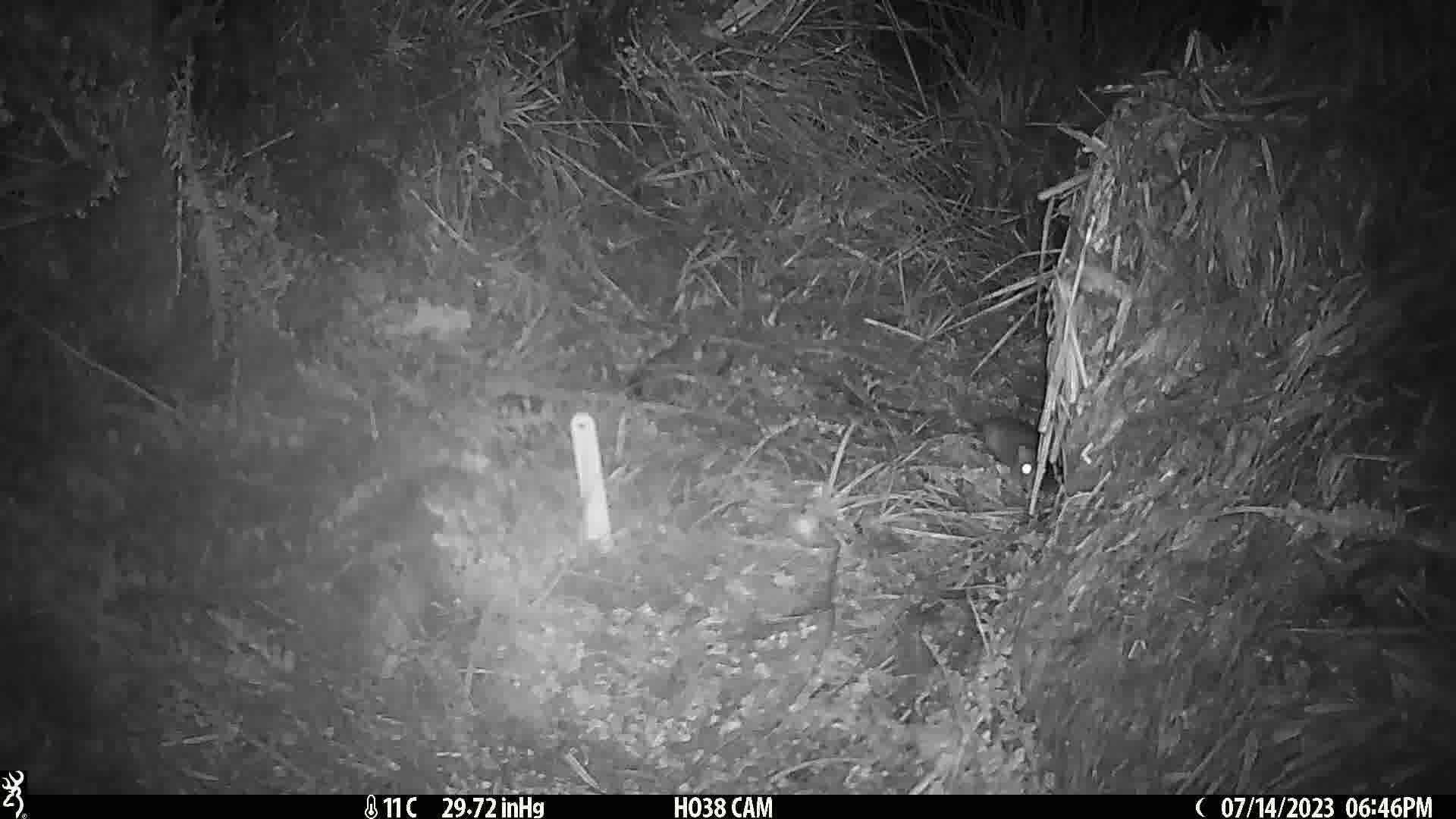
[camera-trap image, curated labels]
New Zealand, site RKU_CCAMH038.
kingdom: Animalia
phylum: Chordata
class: Mammalia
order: Rodentia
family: Muridae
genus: Rattus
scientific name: Rattus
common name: rat